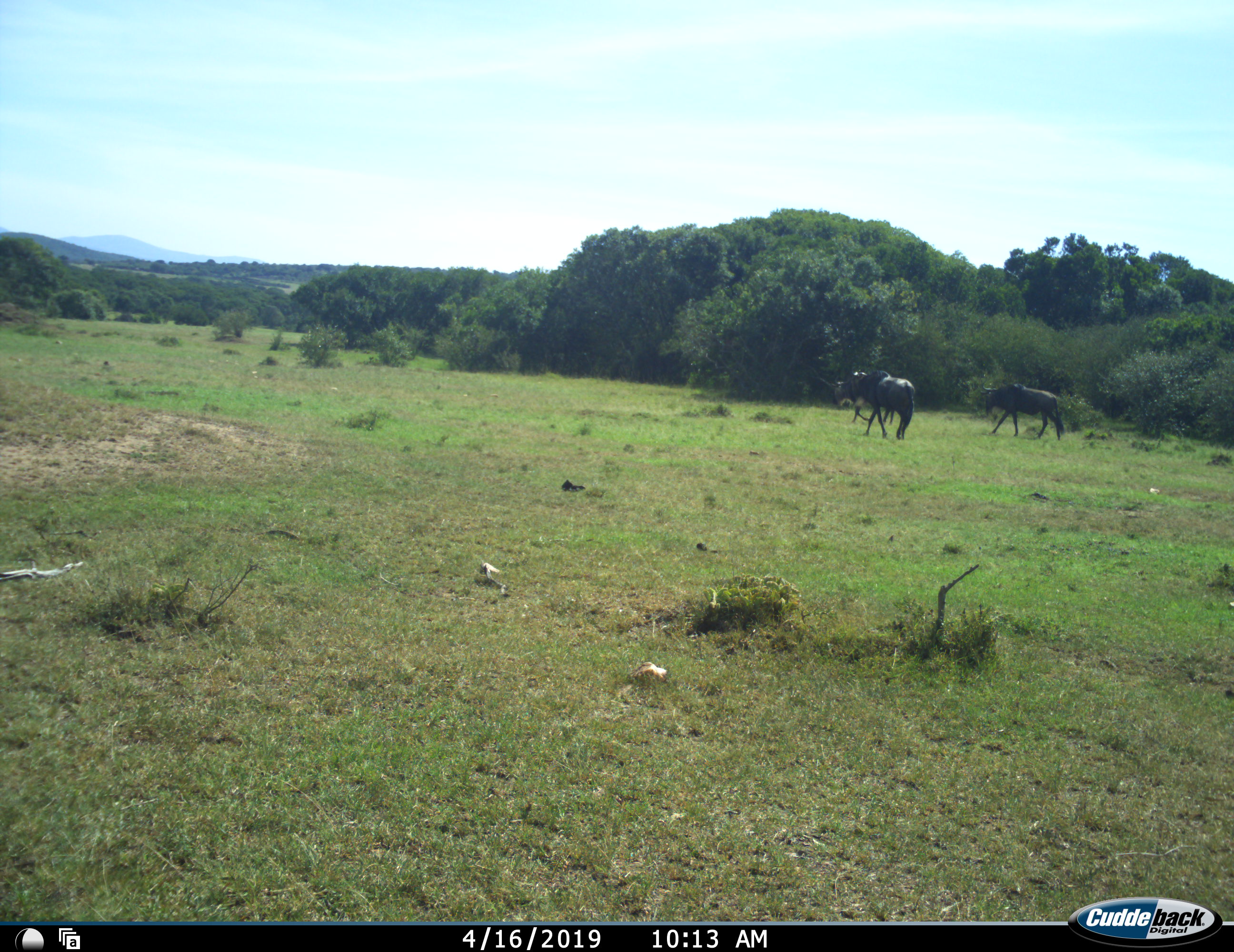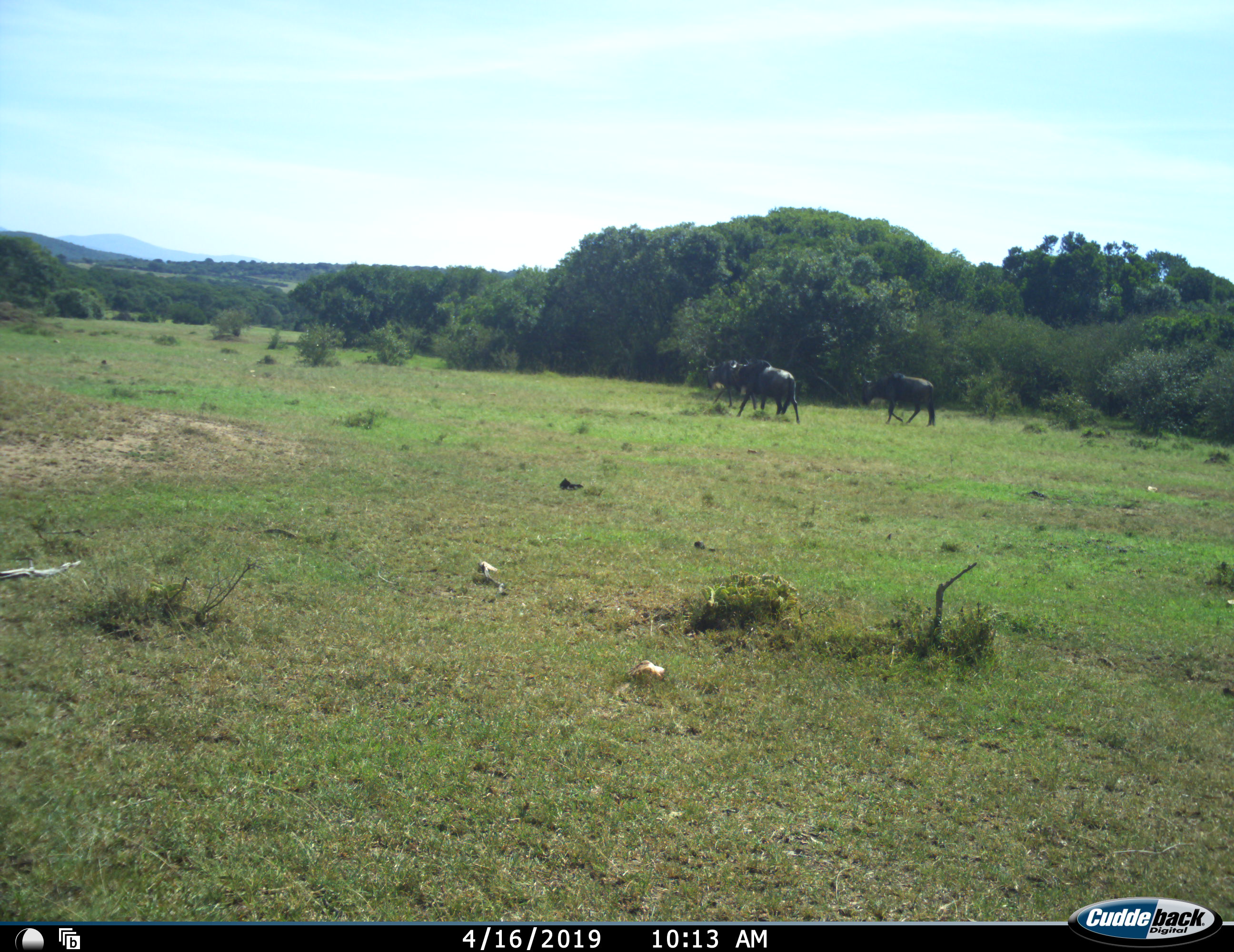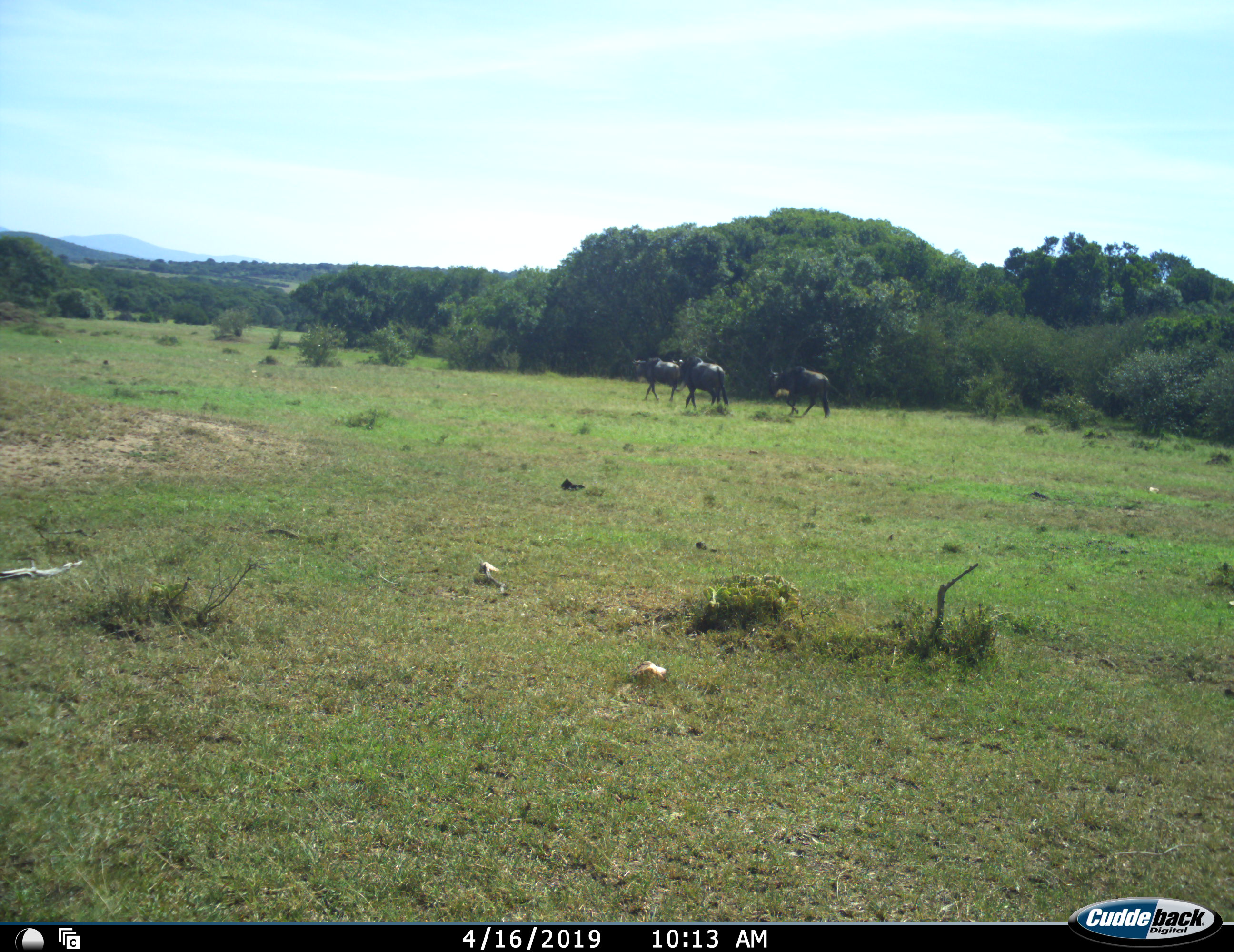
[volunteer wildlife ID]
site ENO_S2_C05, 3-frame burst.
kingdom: Animalia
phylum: Chordata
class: Mammalia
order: Artiodactyla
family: Bovidae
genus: Connochaetes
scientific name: Connochaetes taurinus taurinus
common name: blue wildebeest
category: wildebeestblue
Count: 3.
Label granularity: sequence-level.